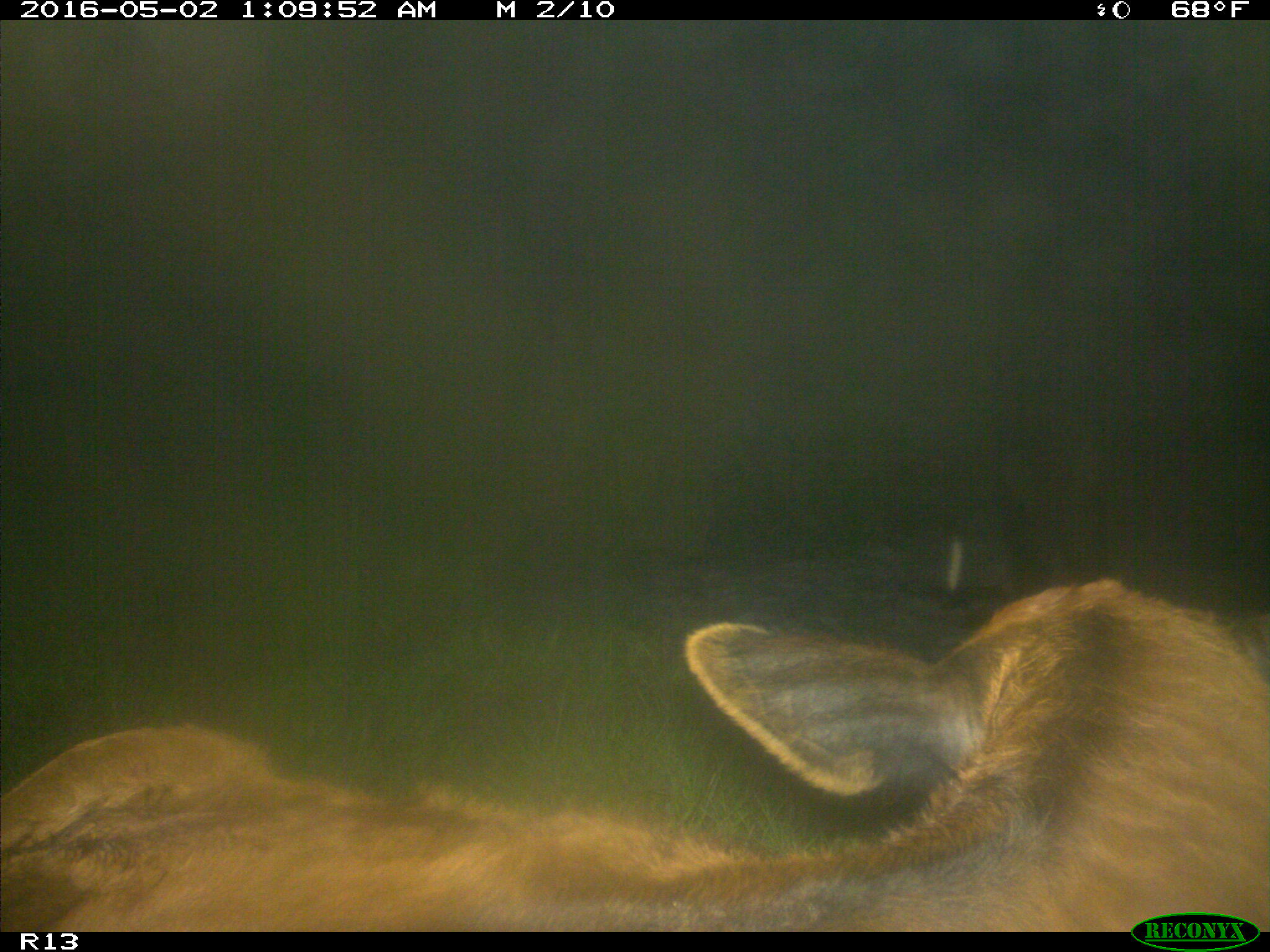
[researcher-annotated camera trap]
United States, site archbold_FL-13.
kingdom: Animalia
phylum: Chordata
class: Mammalia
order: Artiodactyla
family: Bovidae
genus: Bos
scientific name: Bos taurus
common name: domestic cow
Bos taurus (domestic cow).